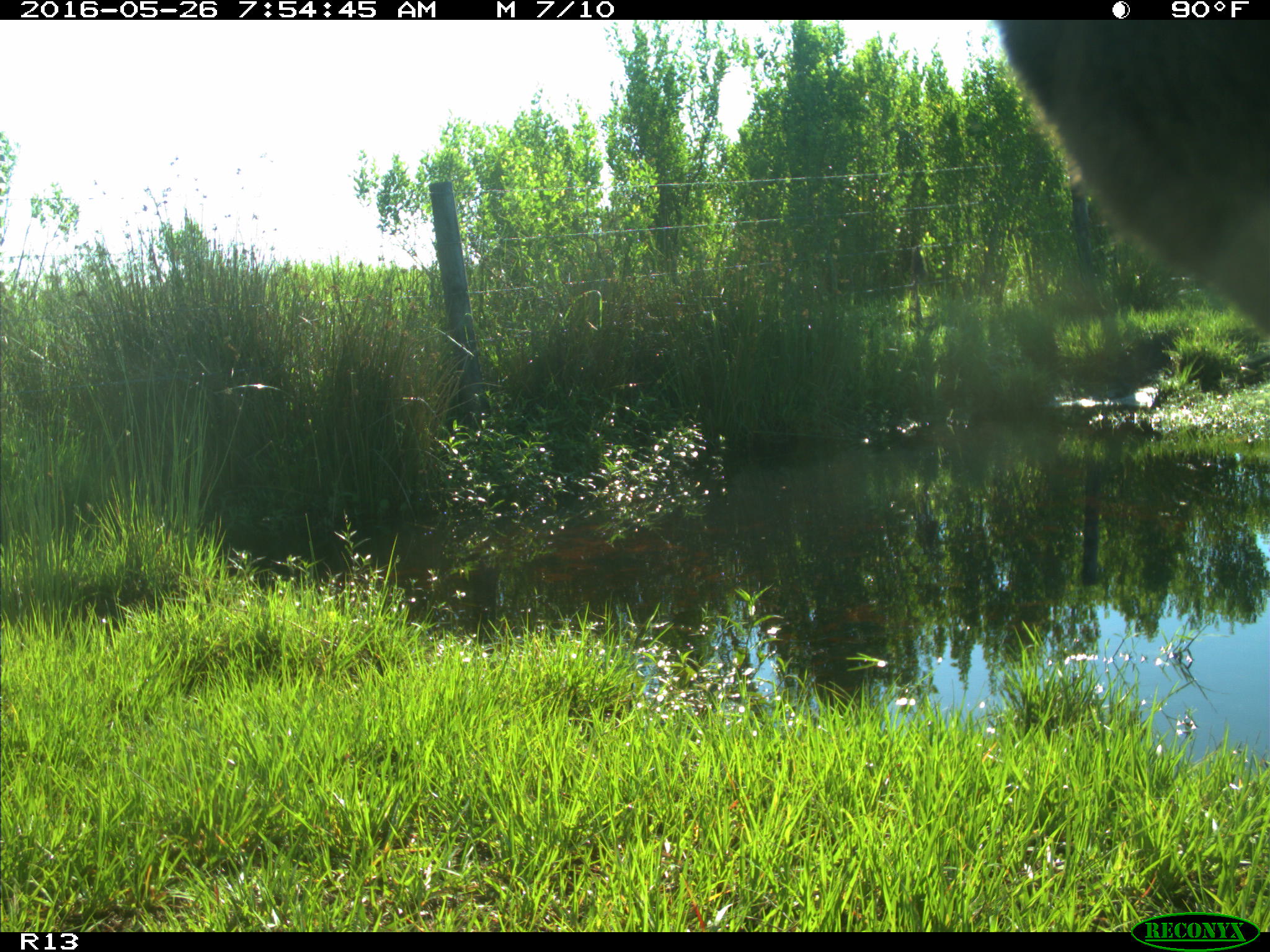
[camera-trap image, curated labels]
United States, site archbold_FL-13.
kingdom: Animalia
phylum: Chordata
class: Mammalia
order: Artiodactyla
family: Bovidae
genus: Bos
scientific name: Bos taurus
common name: domestic cow